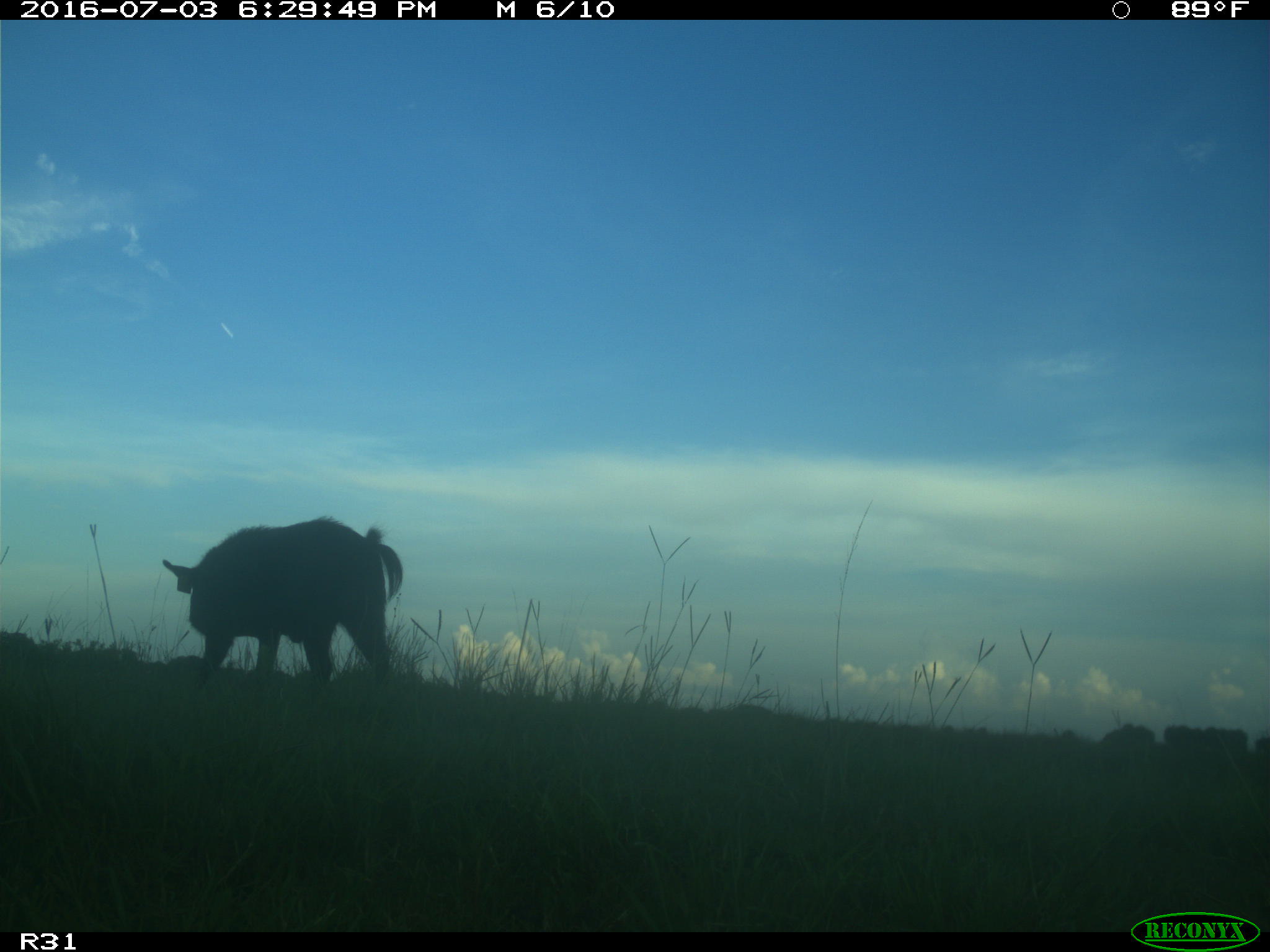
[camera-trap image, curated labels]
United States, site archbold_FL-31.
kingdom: Animalia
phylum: Chordata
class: Mammalia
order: Artiodactyla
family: Suidae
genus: Sus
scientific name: Sus scrofa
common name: wild boar